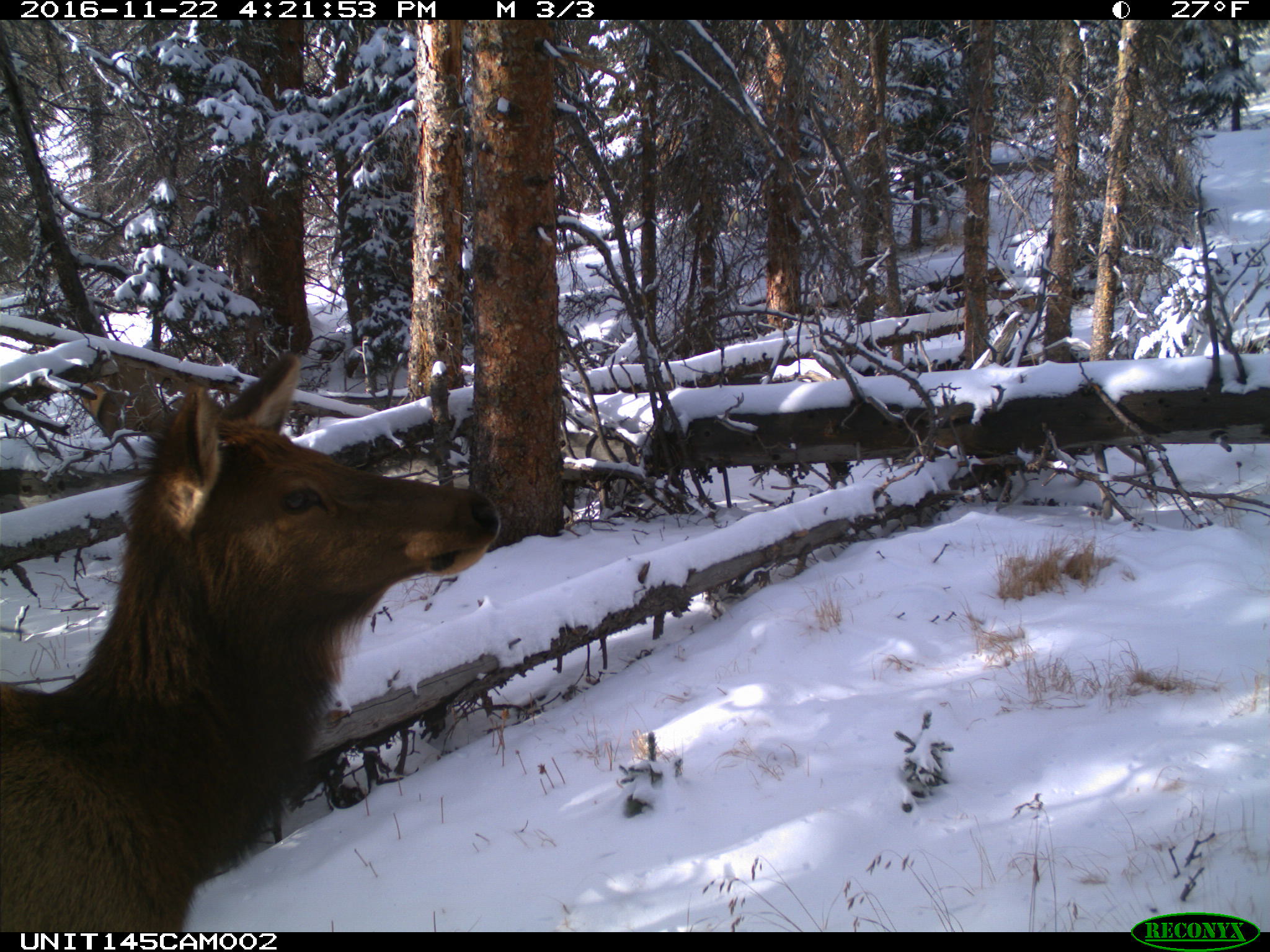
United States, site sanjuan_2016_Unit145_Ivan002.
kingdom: Animalia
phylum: Chordata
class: Mammalia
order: Artiodactyla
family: Cervidae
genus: Cervus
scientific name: Cervus elaphus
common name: red deer